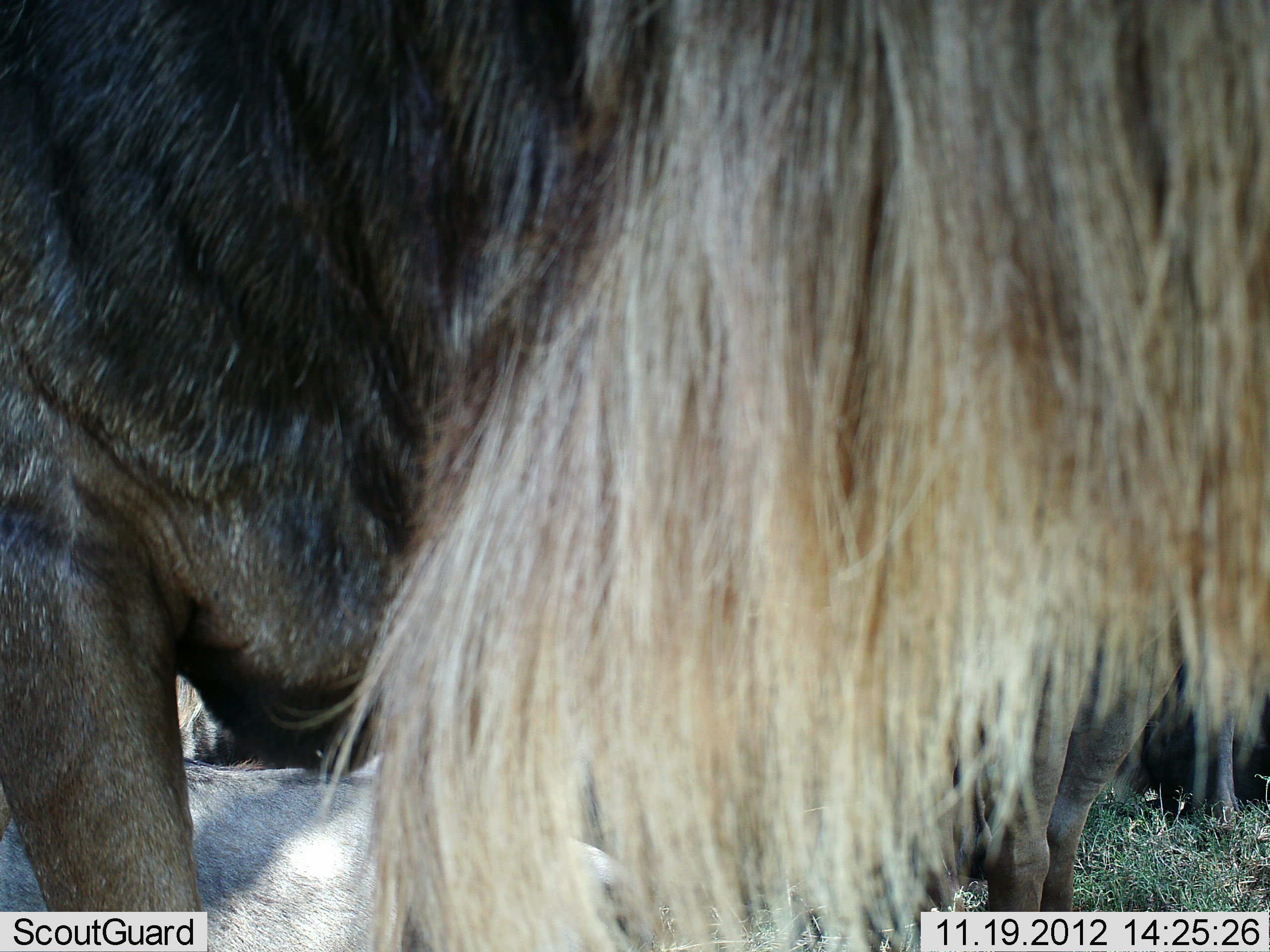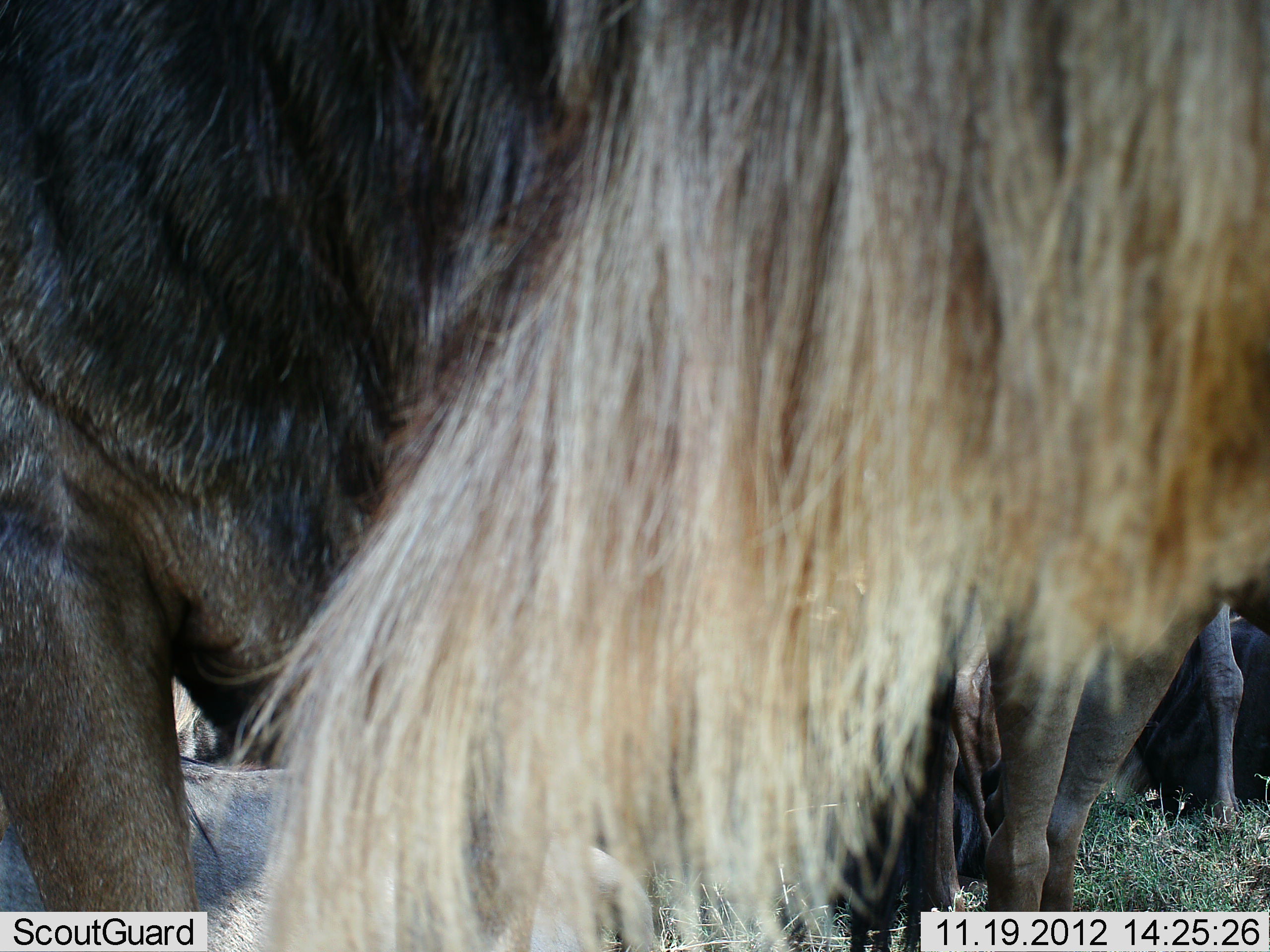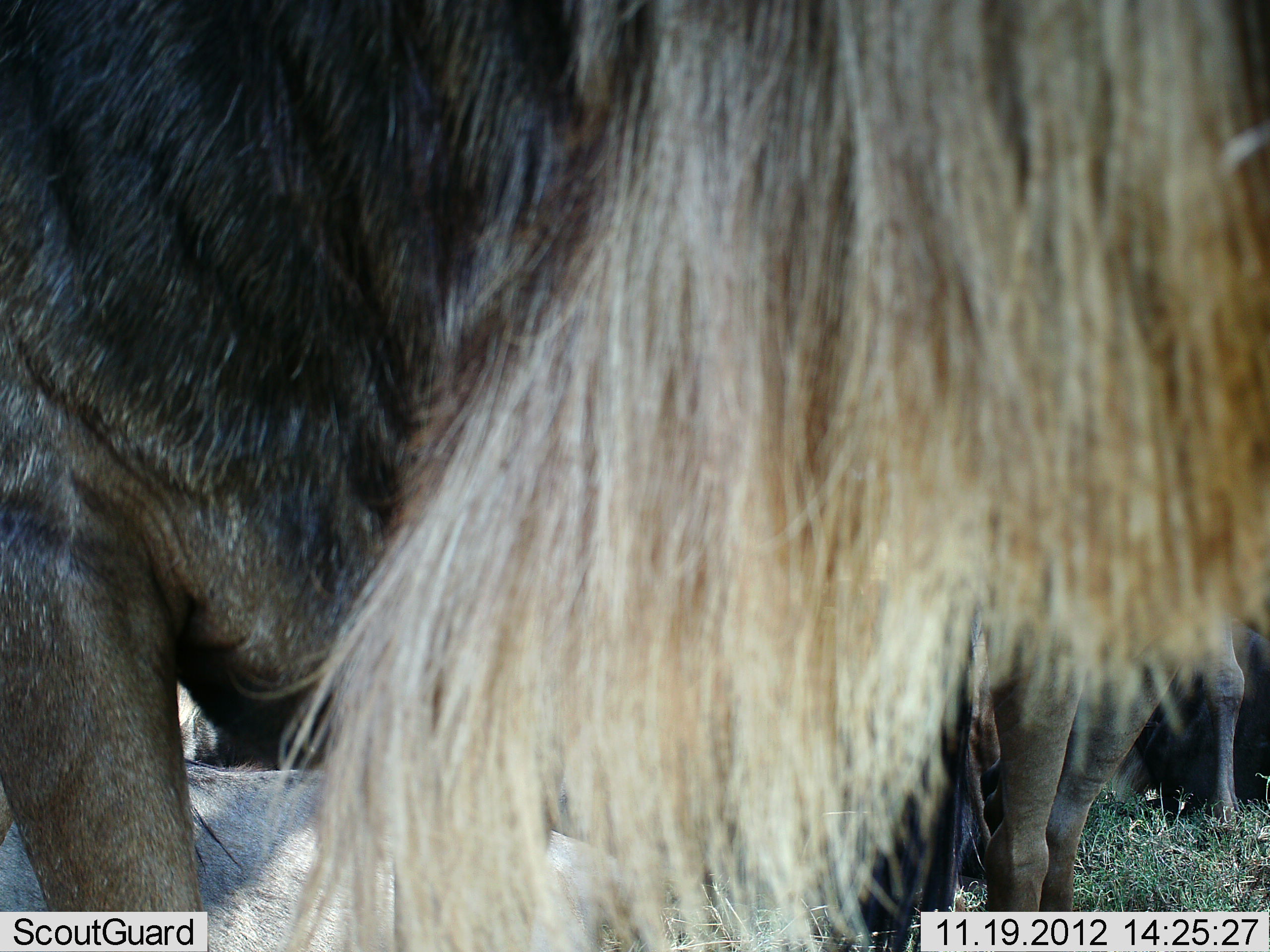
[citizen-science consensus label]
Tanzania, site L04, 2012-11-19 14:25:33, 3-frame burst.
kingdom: Animalia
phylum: Chordata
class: Mammalia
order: Artiodactyla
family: Bovidae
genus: Connochaetes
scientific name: Connochaetes taurinus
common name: blue wildebeest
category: wildebeest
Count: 5.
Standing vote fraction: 80%.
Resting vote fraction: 70%.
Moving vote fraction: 20%.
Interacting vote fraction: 0%.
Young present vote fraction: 0%.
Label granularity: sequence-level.